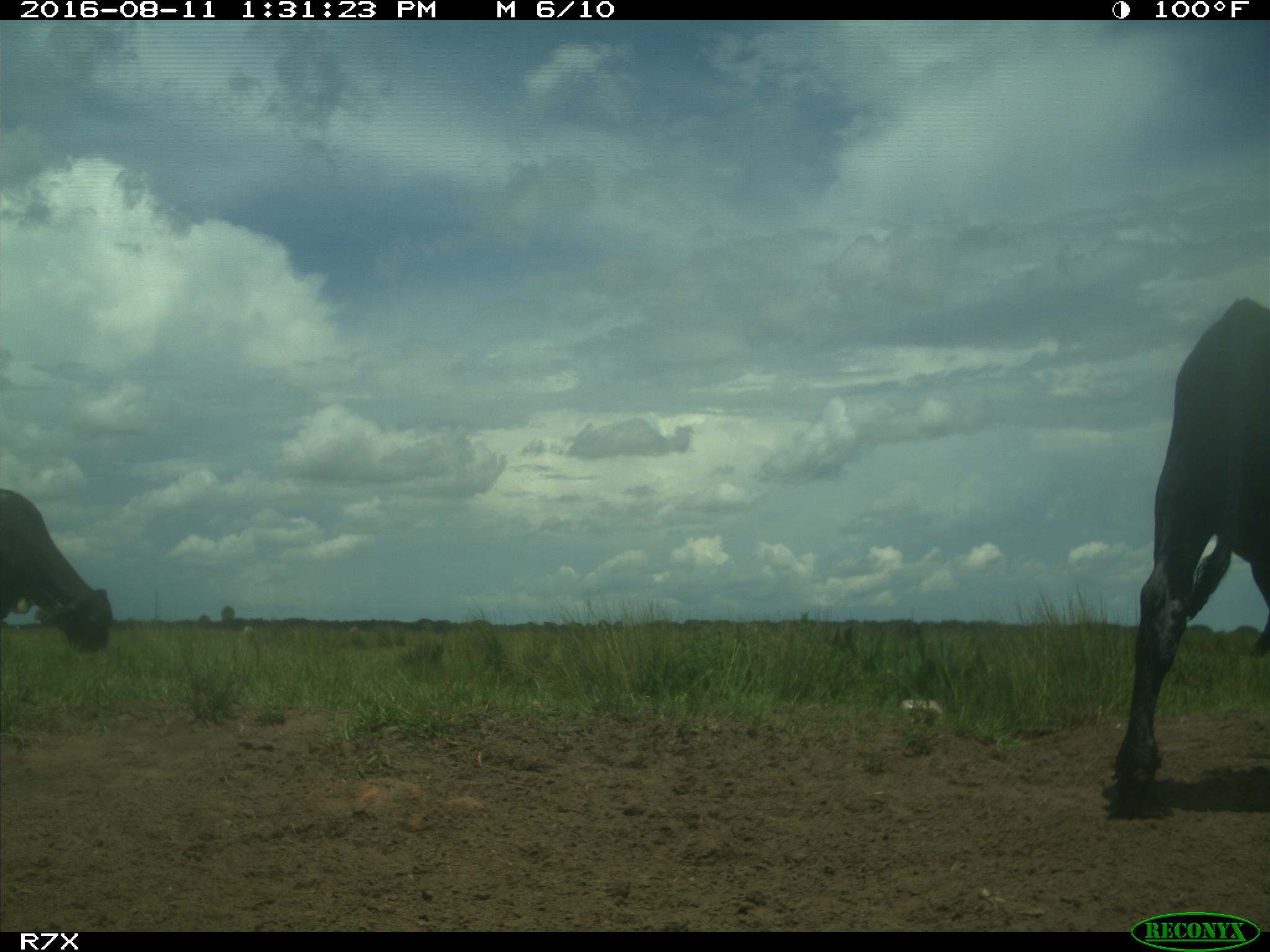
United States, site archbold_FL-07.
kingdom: Animalia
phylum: Chordata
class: Mammalia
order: Artiodactyla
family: Bovidae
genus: Bos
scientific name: Bos taurus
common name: domestic cow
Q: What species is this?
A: Bos taurus (domestic cow).